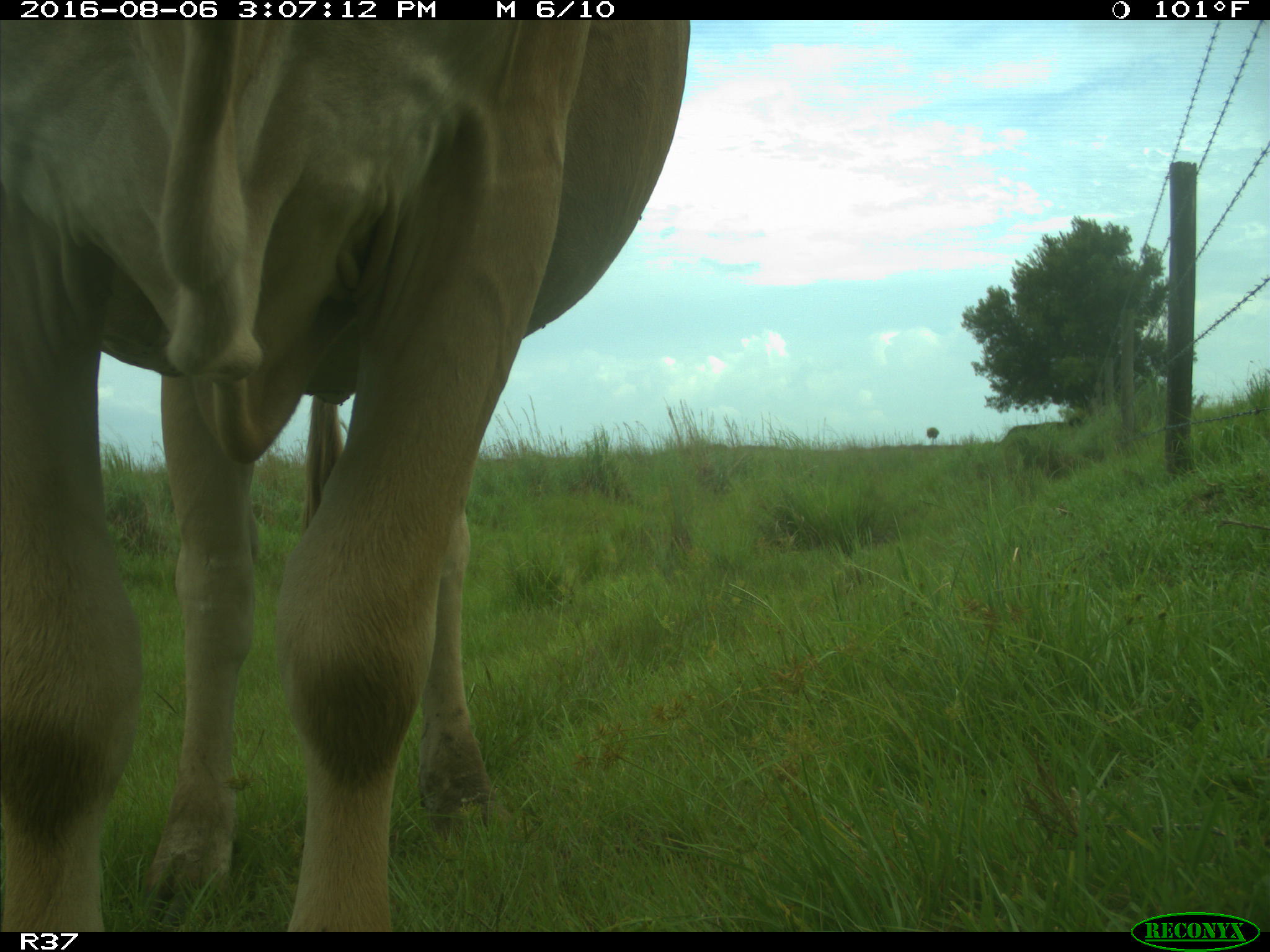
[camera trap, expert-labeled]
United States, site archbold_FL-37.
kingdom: Animalia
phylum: Chordata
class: Mammalia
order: Artiodactyla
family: Bovidae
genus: Bos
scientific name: Bos taurus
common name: domestic cow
Bos taurus (domestic cow).